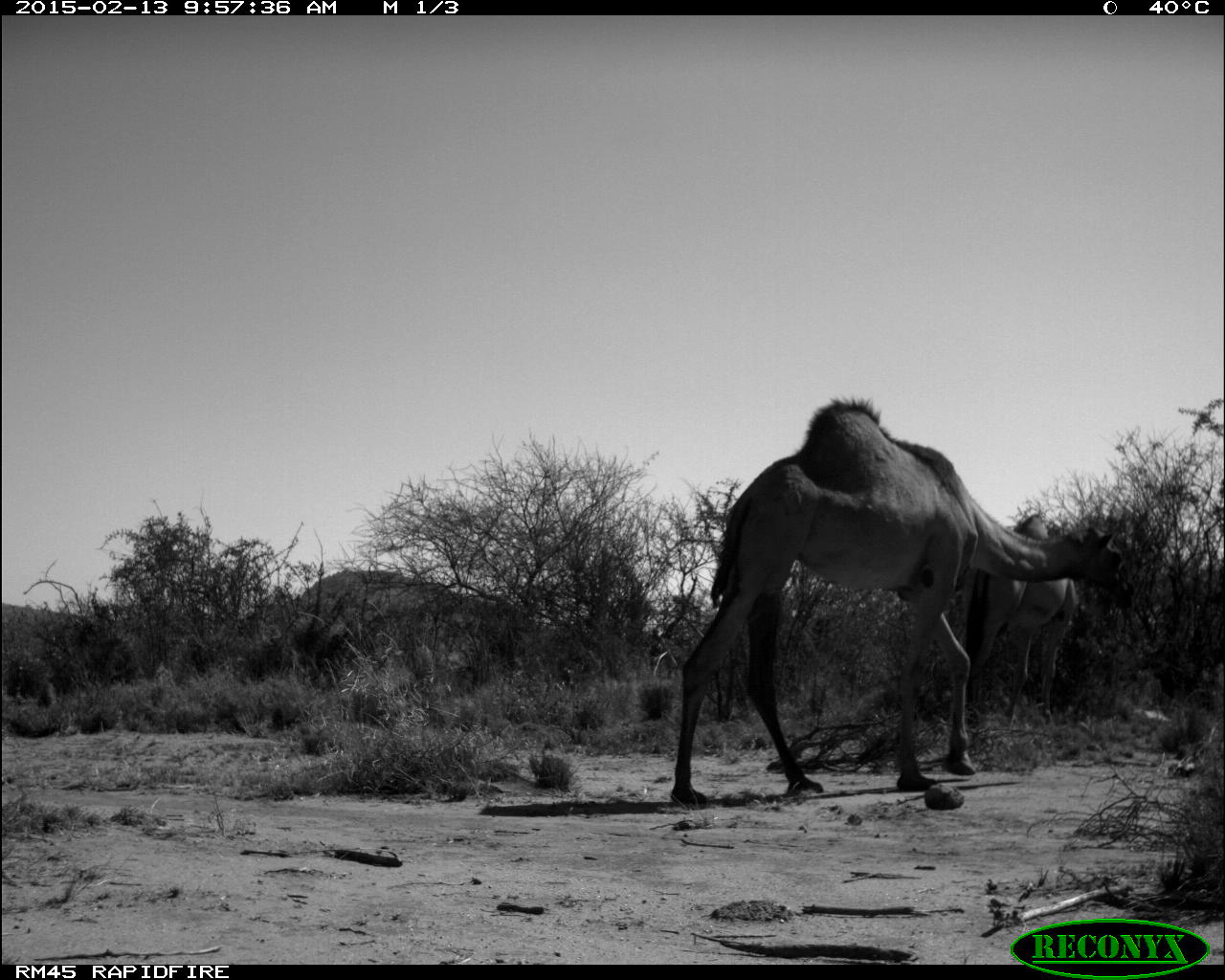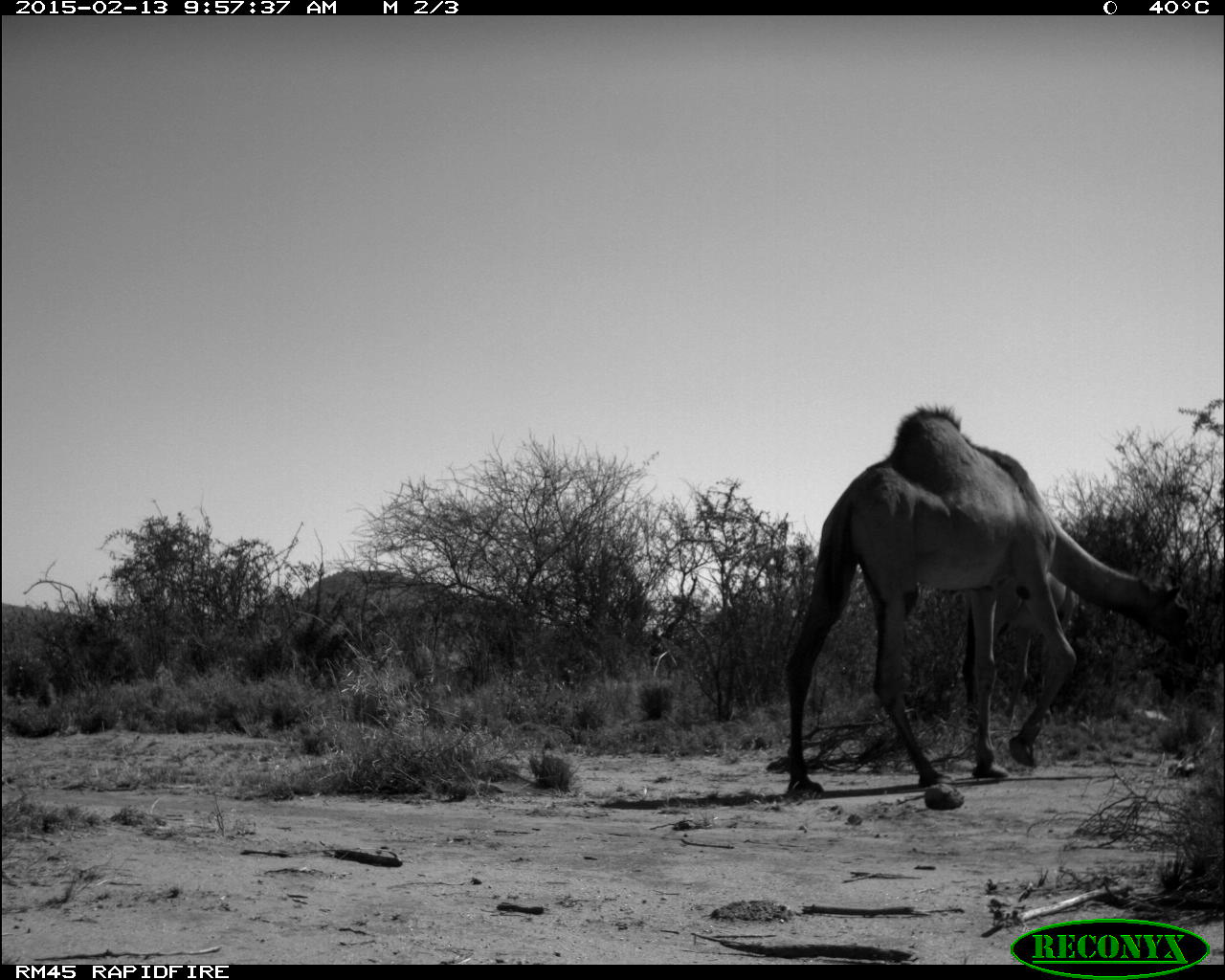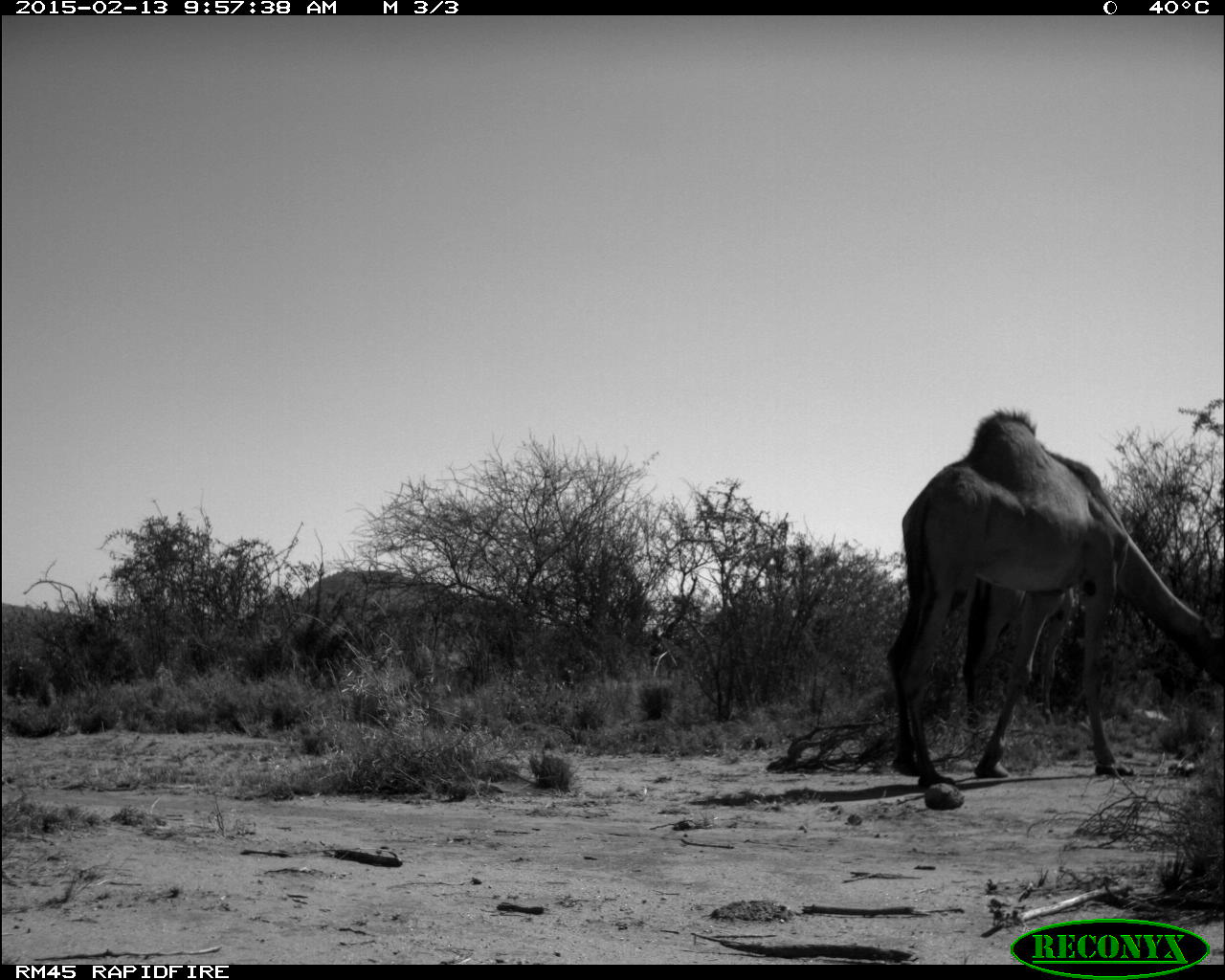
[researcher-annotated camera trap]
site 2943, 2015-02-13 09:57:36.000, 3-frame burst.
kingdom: Animalia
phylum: Chordata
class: Mammalia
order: Artiodactyla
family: Camelidae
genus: Camelus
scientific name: Camelus dromedarius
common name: dromedary camel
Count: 10.